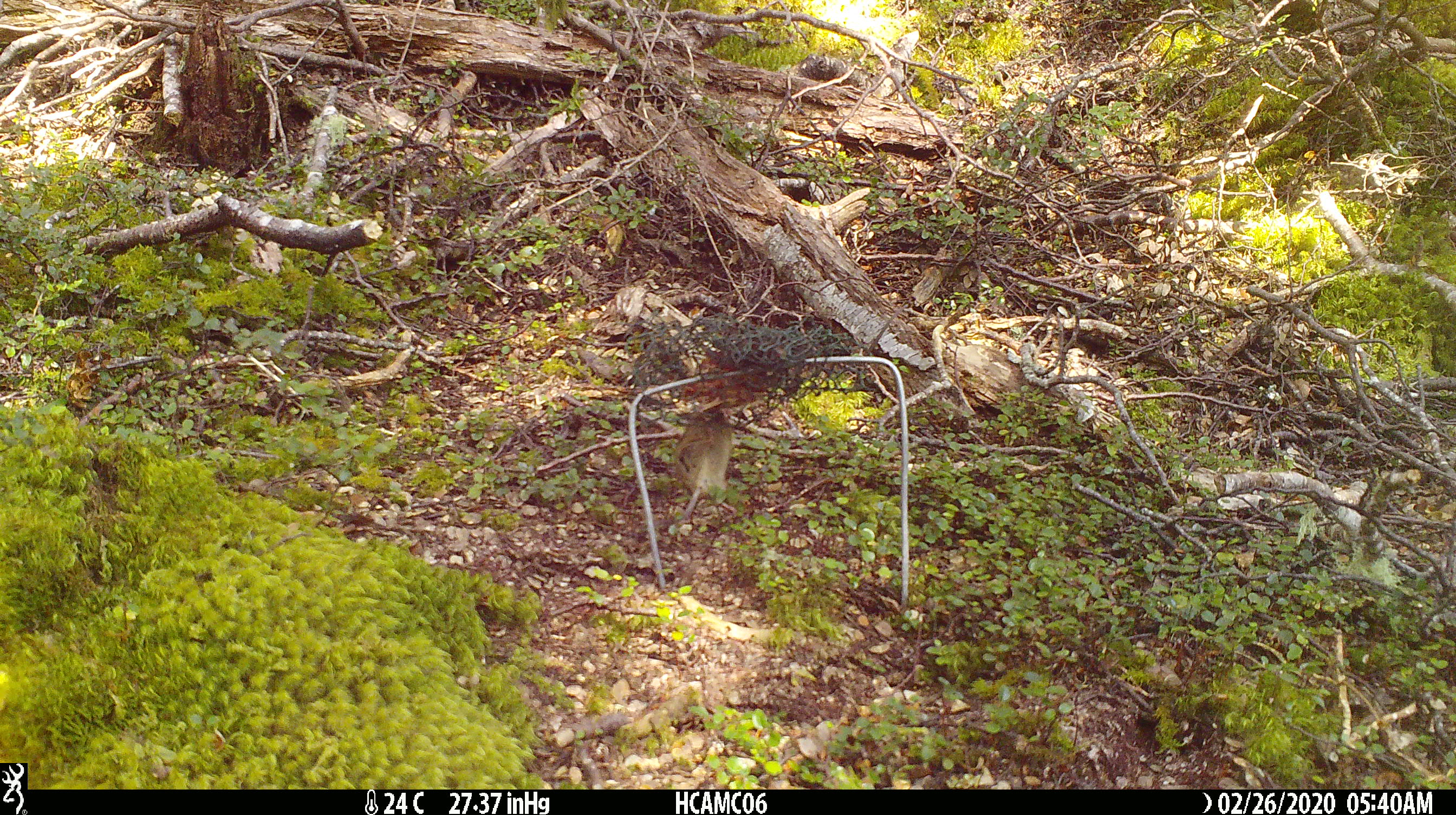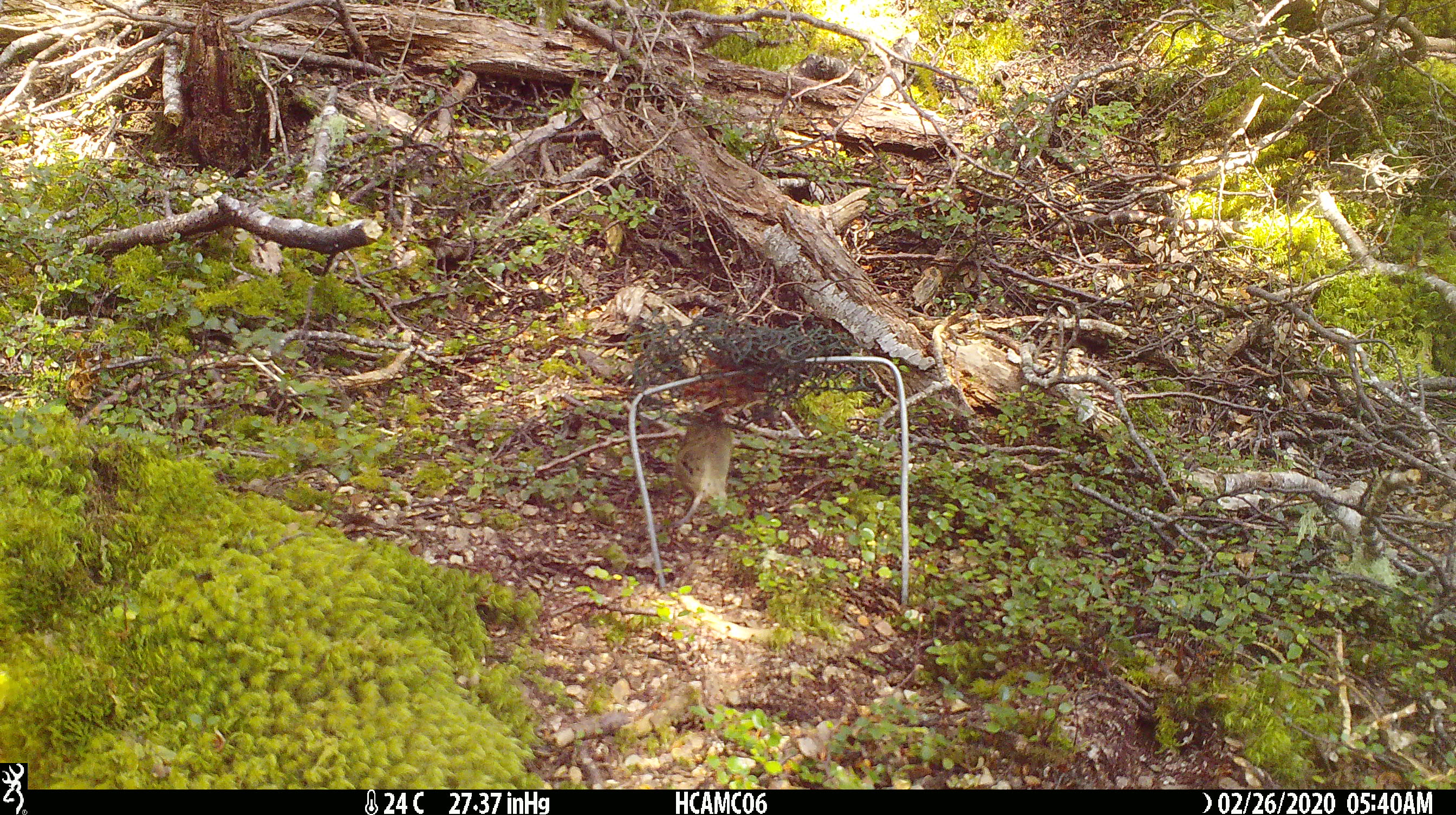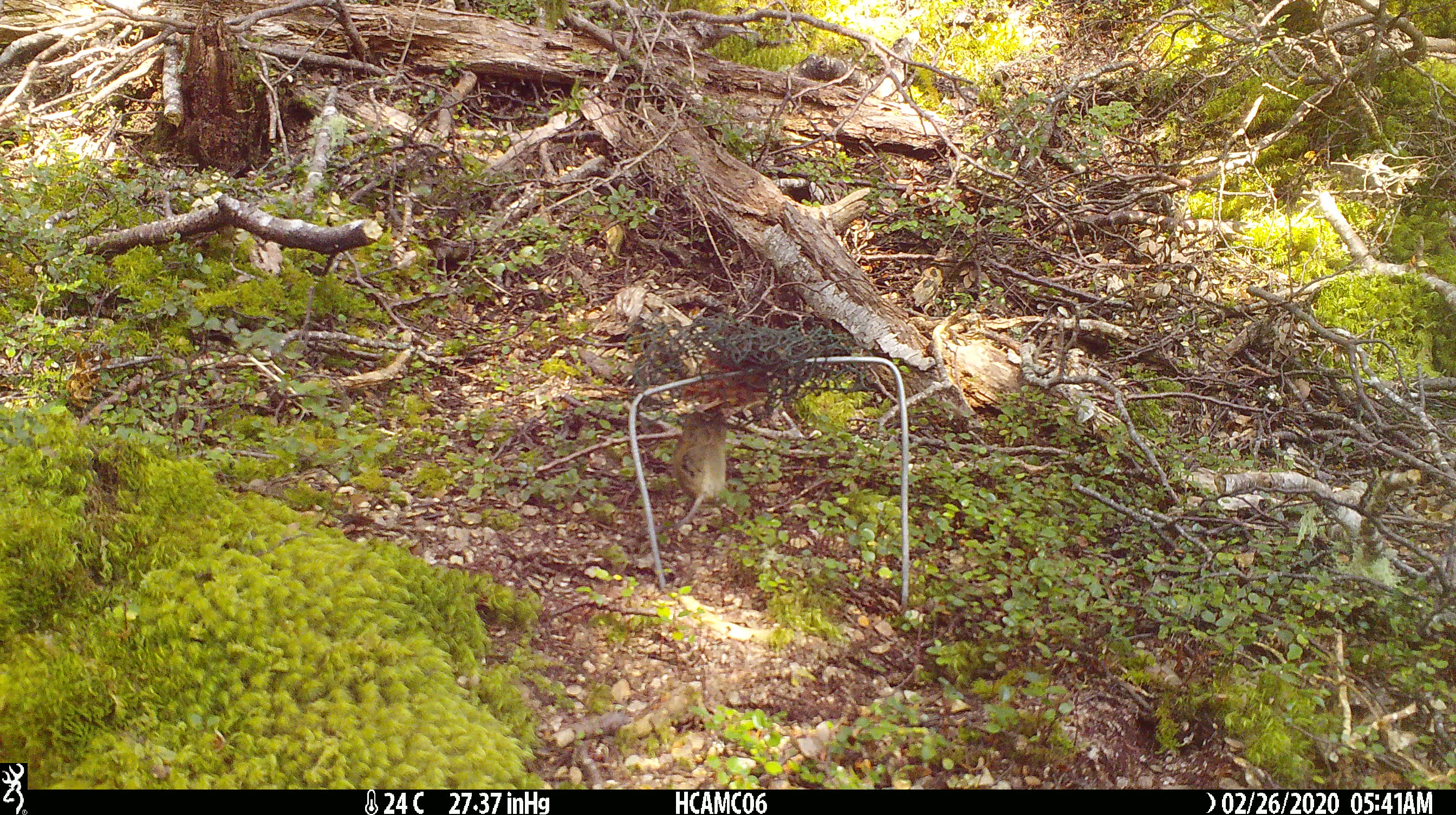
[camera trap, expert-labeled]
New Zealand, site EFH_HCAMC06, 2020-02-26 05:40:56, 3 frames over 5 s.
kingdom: Animalia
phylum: Chordata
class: Mammalia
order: Rodentia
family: Muridae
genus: Mus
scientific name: Mus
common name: mouse